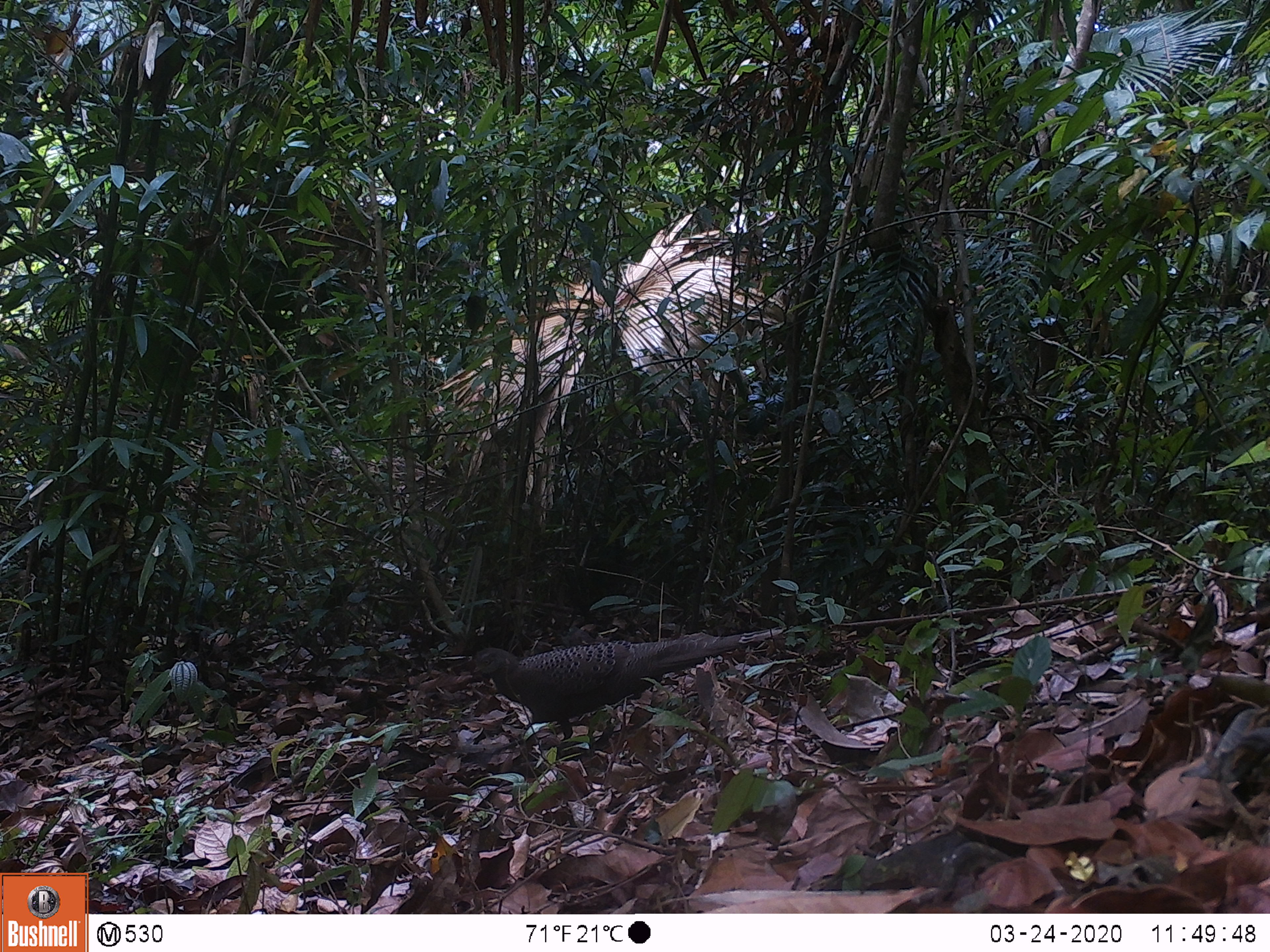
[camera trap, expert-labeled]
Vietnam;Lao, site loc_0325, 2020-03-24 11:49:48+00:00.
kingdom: Animalia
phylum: Chordata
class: Aves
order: Galliformes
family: Phasianidae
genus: Polyplectron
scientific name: Polyplectron bicalcaratum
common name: gray peacock-pheasant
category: grey peacock pheasant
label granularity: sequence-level